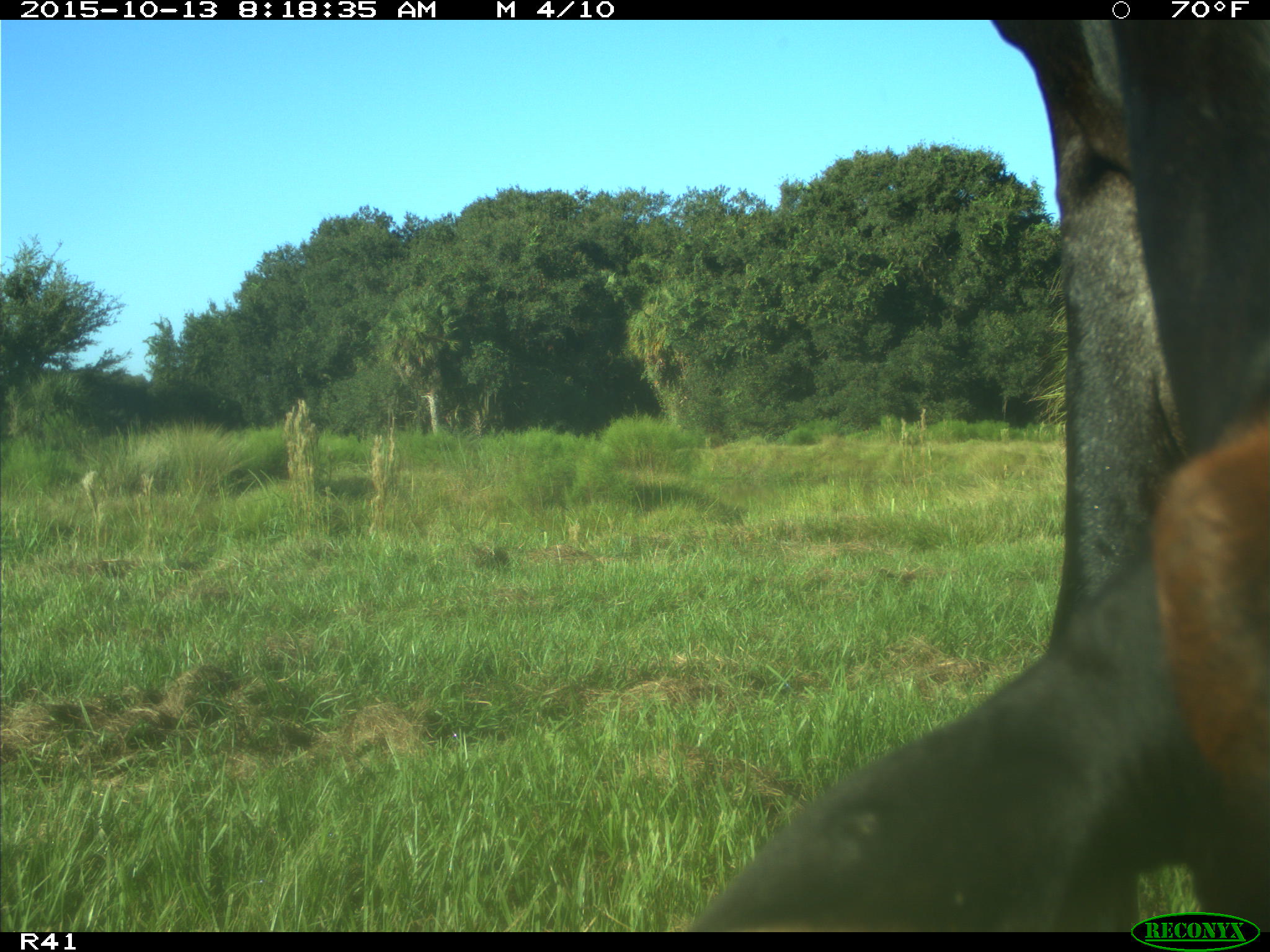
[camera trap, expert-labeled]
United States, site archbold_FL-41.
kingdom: Animalia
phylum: Chordata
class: Mammalia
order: Artiodactyla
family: Bovidae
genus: Bos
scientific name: Bos taurus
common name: domestic cow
Bos taurus (domestic cow).